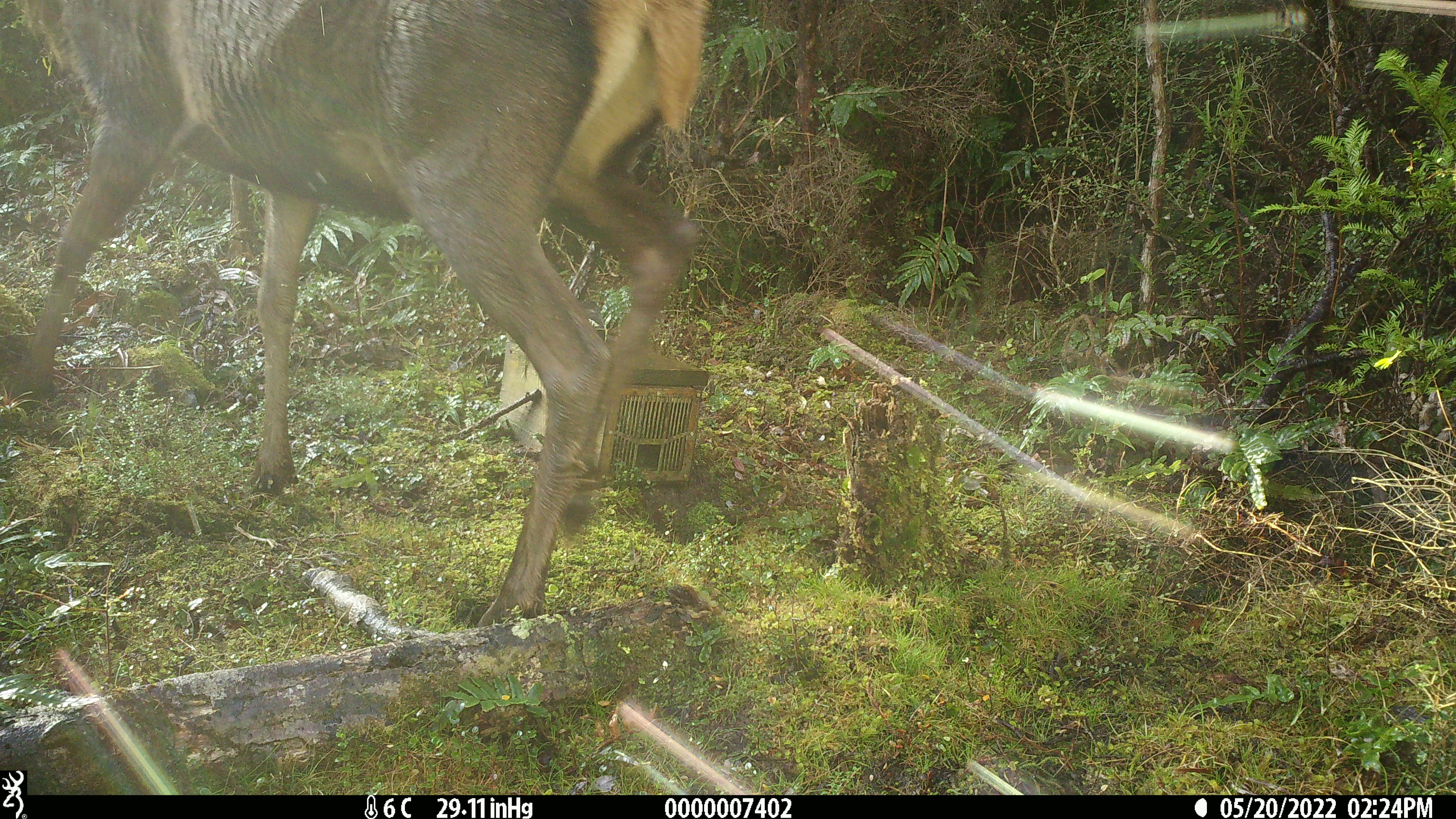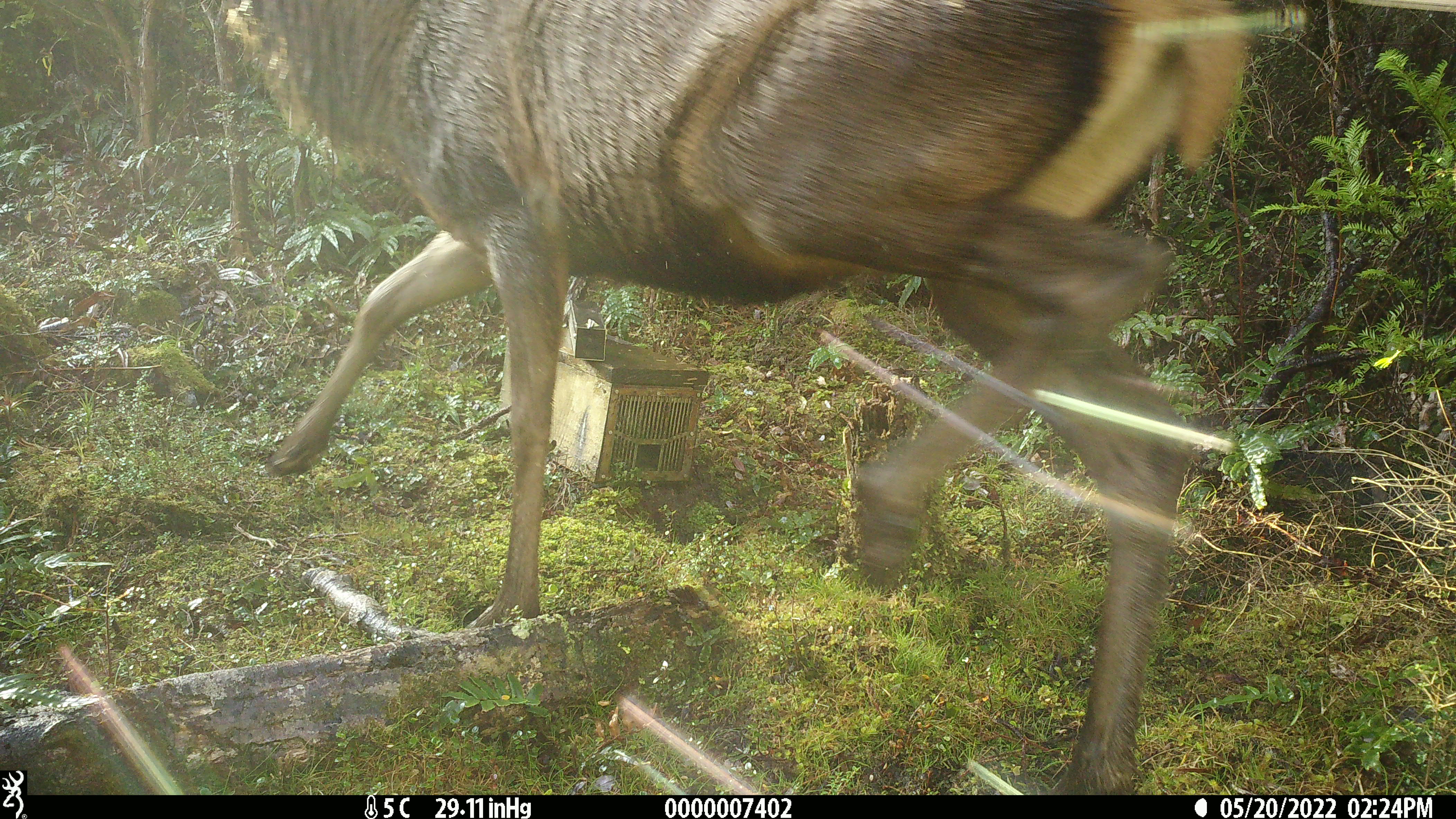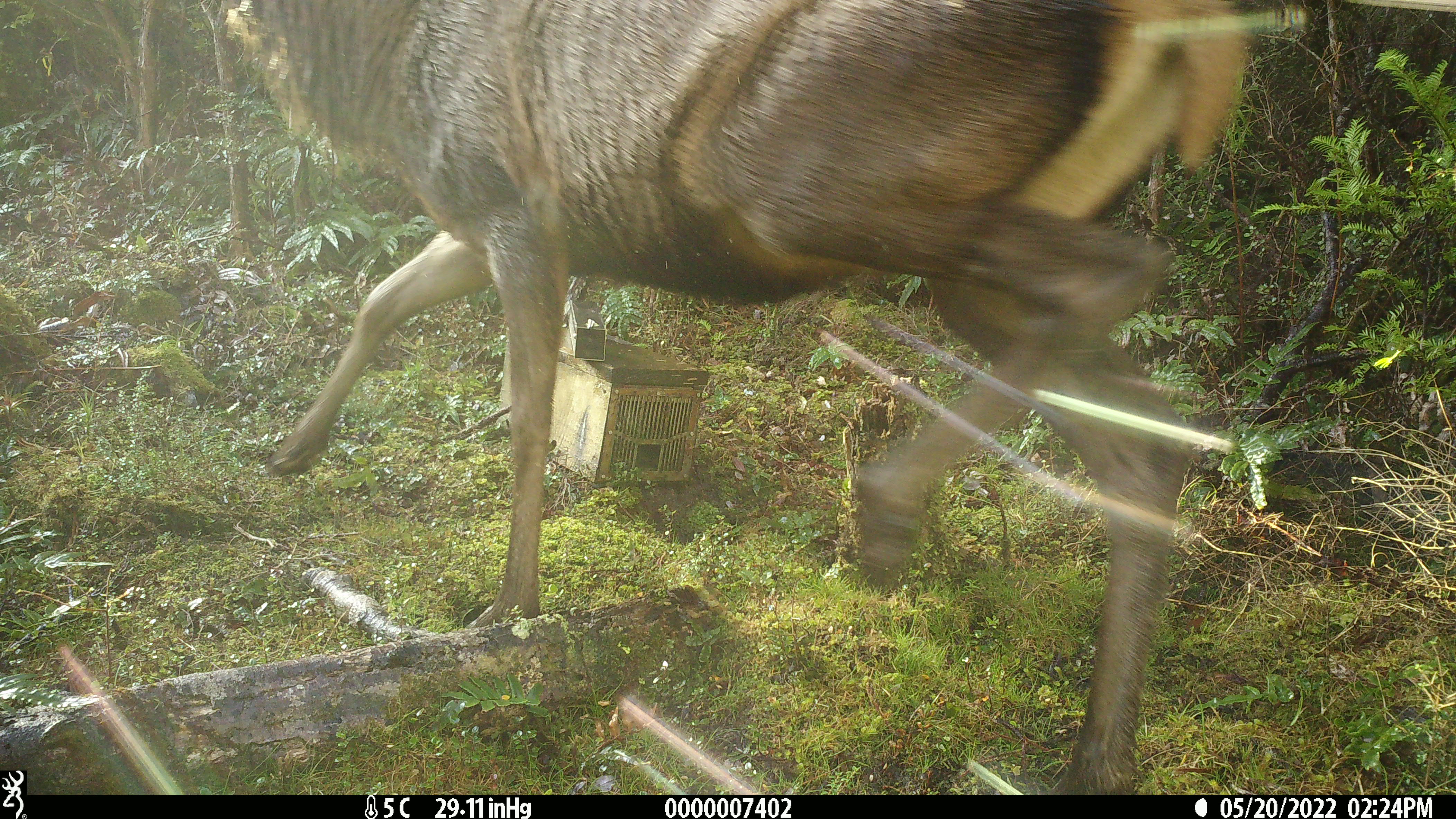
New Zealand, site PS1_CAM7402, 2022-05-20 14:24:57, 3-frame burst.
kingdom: Animalia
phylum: Chordata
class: Mammalia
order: Artiodactyla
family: Cervidae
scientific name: Cervidae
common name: deer